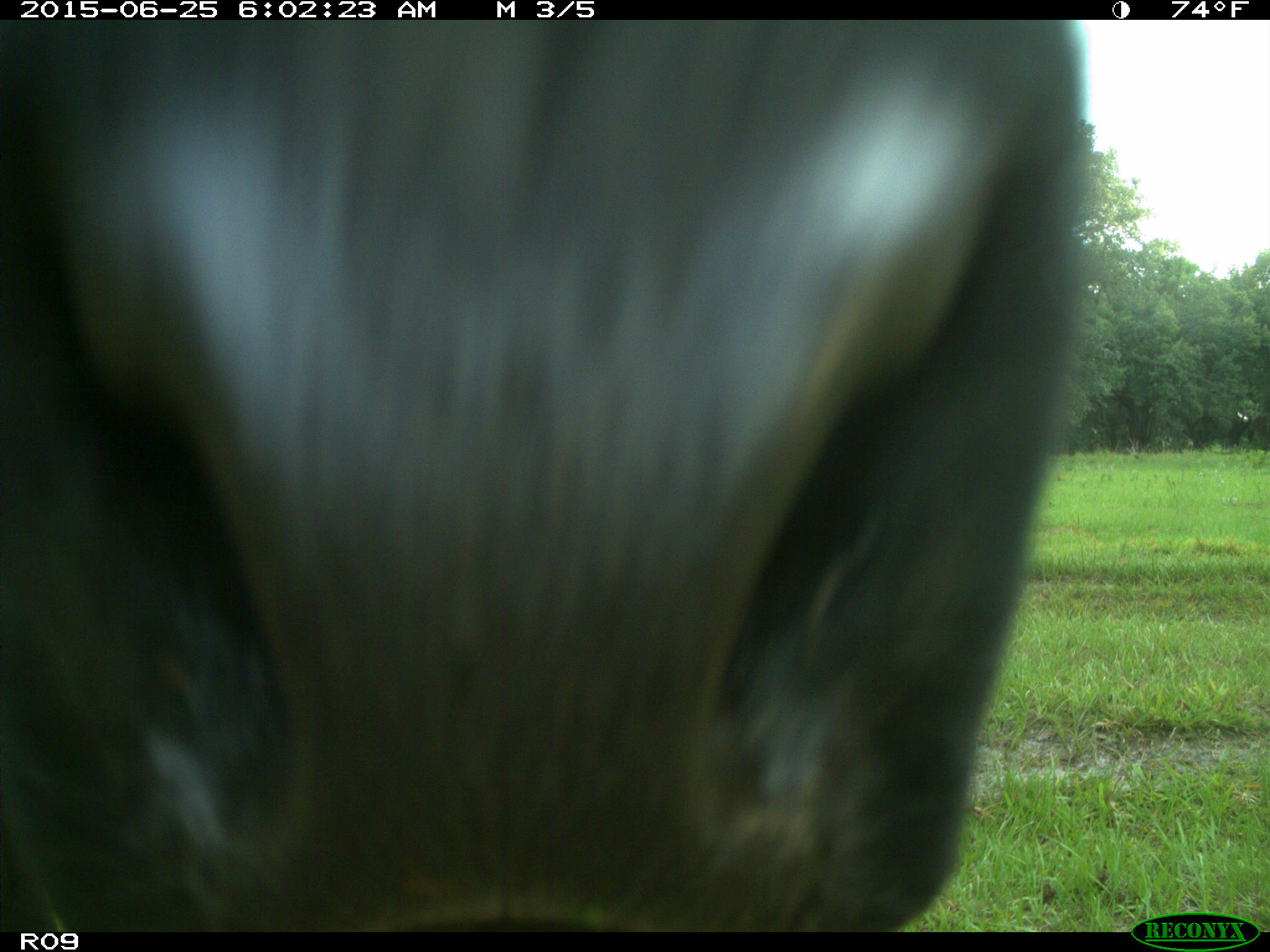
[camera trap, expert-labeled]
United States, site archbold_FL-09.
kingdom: Animalia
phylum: Chordata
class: Mammalia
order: Artiodactyla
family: Bovidae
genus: Bos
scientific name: Bos taurus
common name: domestic cow